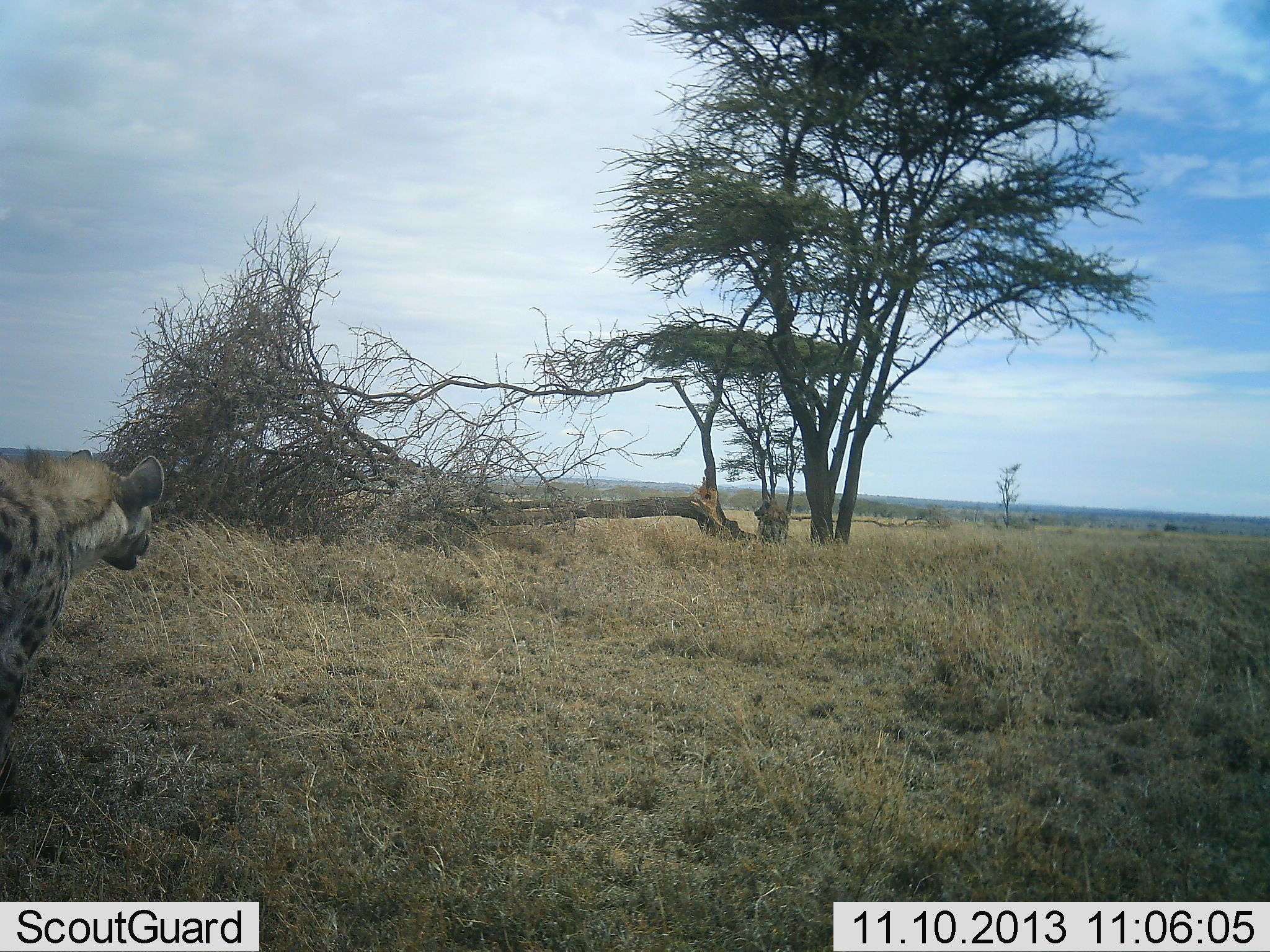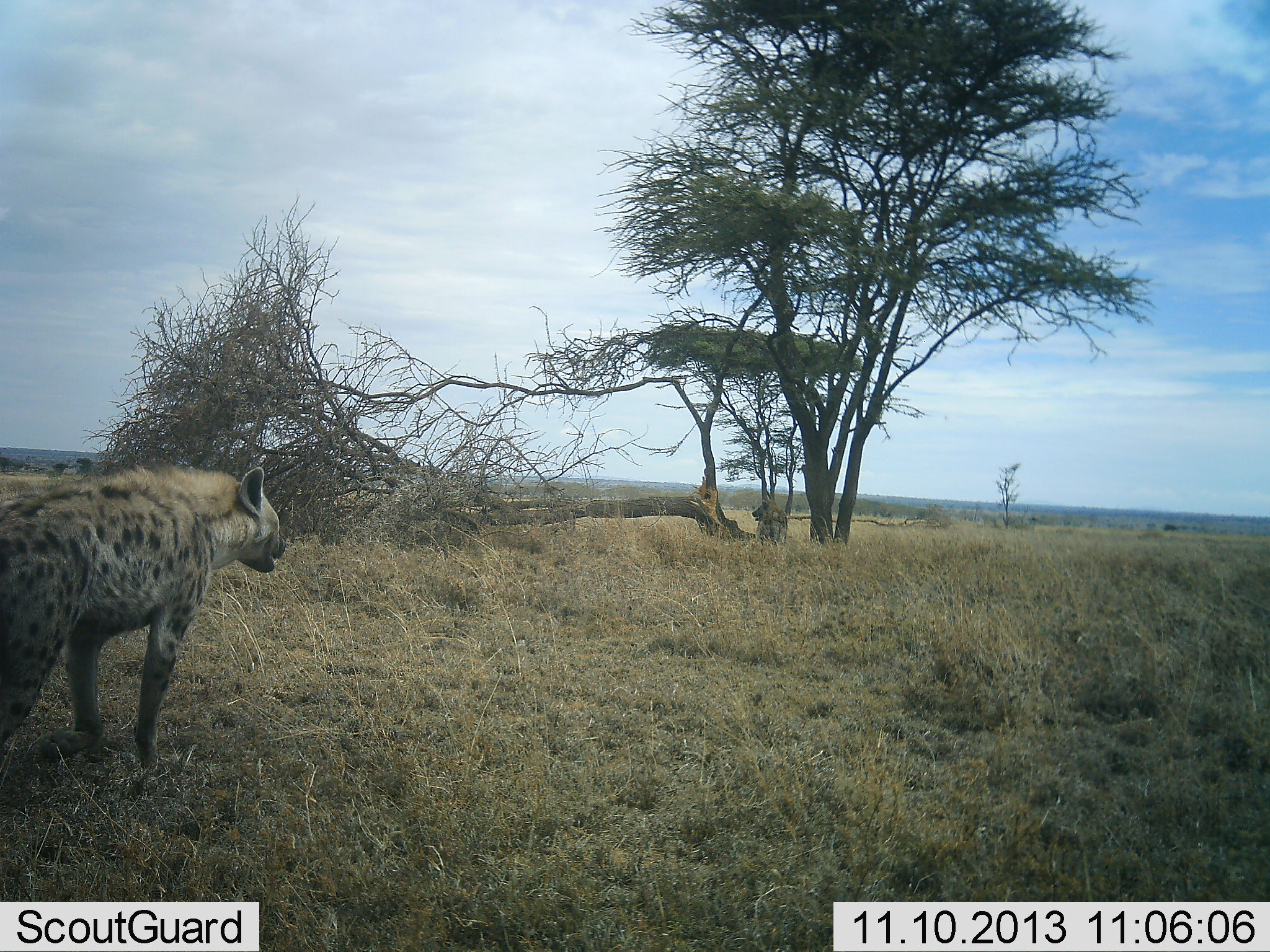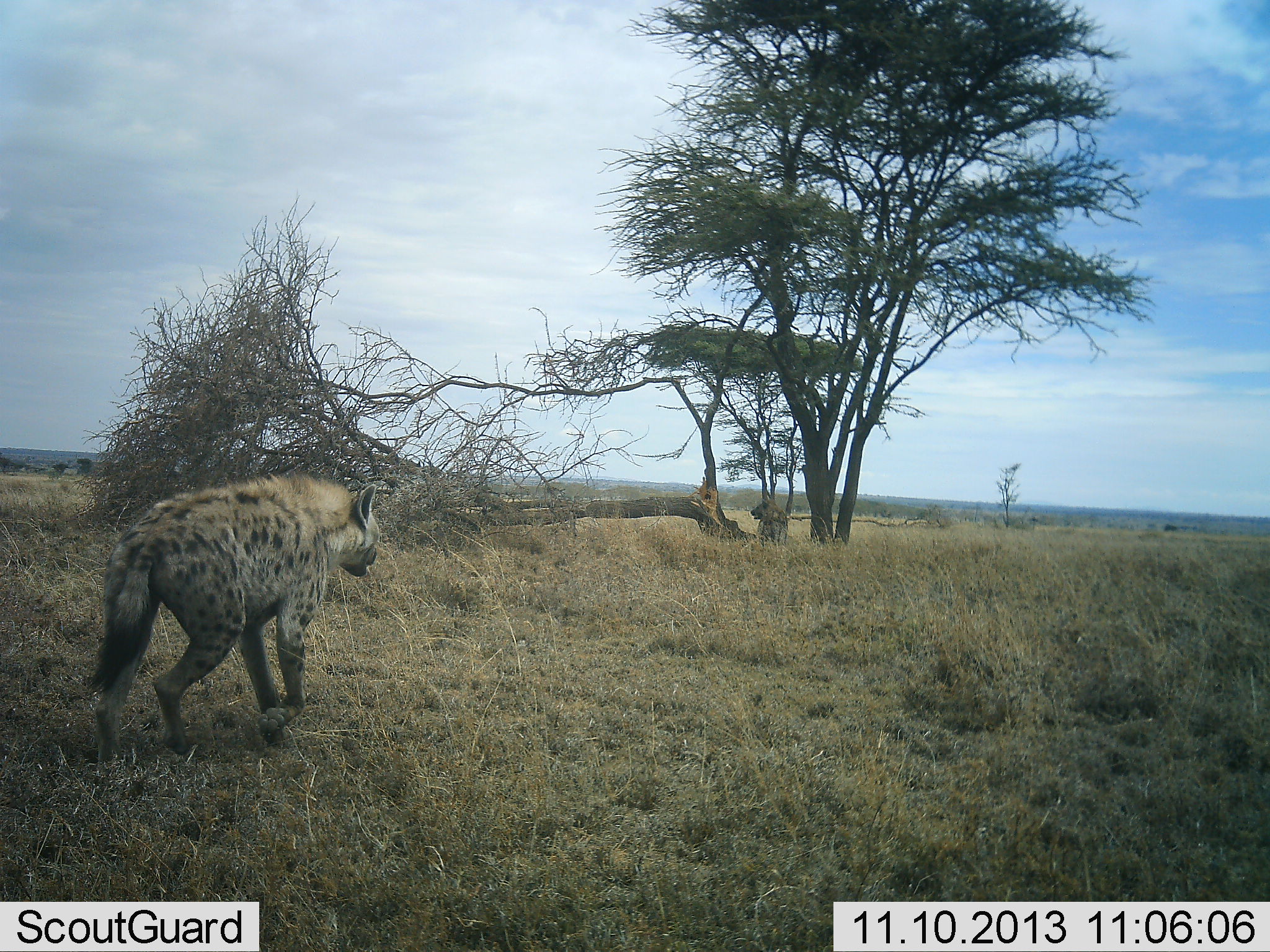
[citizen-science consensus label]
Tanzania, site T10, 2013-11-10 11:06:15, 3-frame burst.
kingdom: Animalia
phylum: Chordata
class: Mammalia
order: Carnivora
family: Hyaenidae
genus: Crocuta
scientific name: Crocuta crocuta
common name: spotted hyena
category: hyenaspotted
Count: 1.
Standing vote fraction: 36%.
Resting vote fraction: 8%.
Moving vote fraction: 89%.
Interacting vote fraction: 3%.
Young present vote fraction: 0%.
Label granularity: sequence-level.